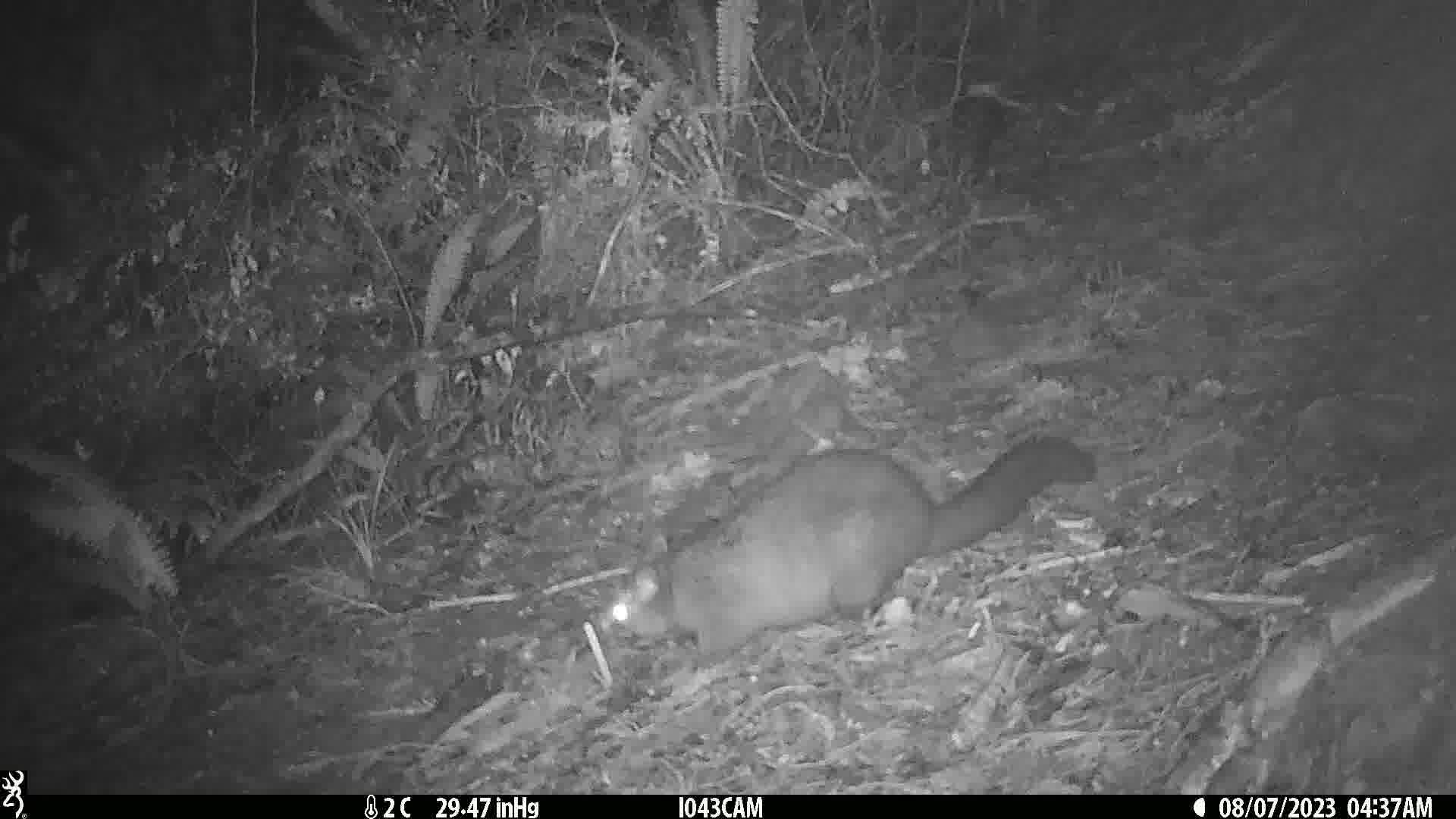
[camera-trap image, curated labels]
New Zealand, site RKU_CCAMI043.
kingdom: Animalia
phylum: Chordata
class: Mammalia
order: Diprotodontia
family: Phalangeridae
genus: Trichosurus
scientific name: Trichosurus vulpecula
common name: common brushtail possum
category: possum